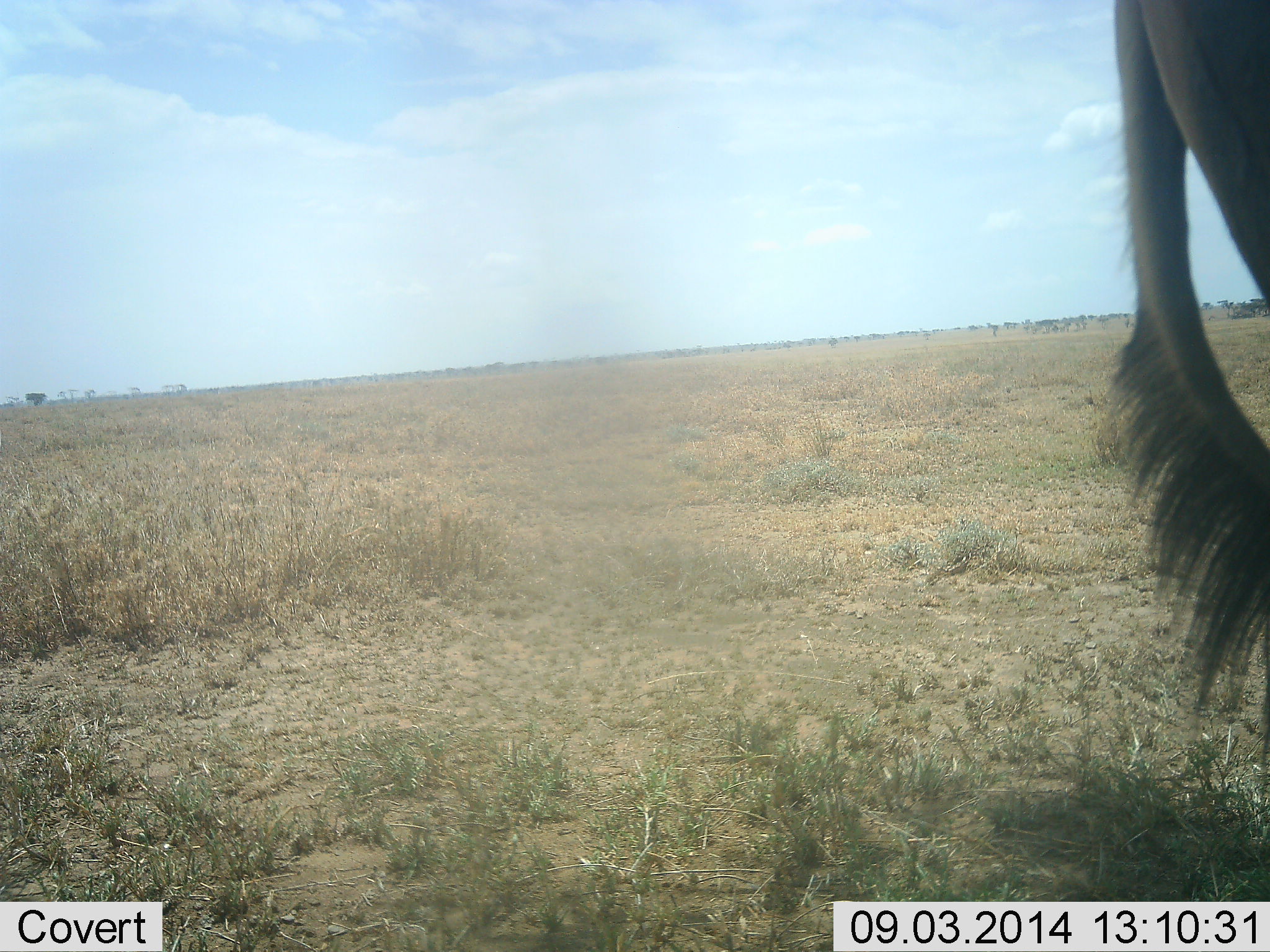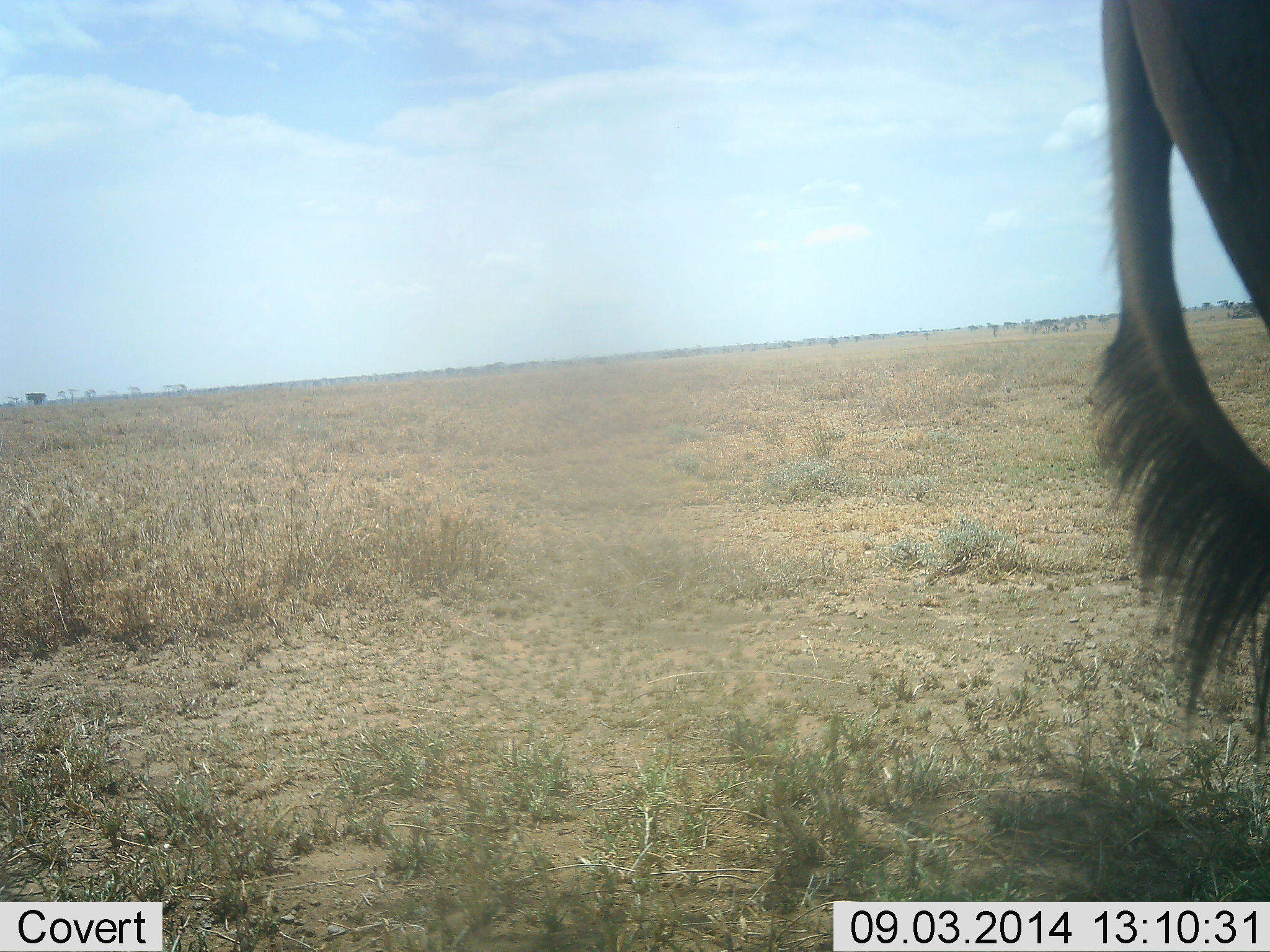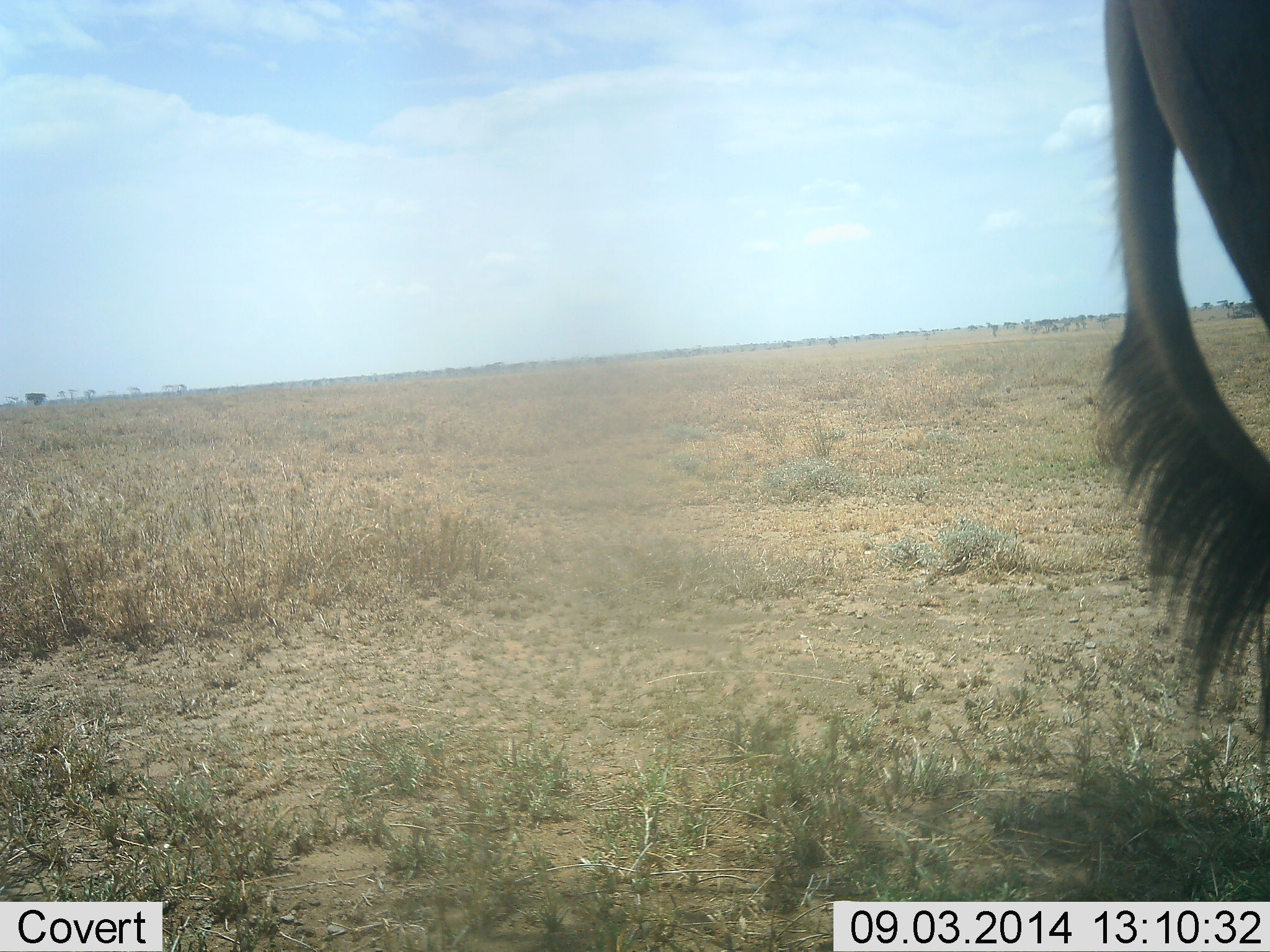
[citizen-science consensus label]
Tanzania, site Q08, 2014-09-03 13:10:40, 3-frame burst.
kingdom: Animalia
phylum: Chordata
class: Mammalia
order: Artiodactyla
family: Bovidae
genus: Connochaetes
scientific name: Connochaetes taurinus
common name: blue wildebeest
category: wildebeest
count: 1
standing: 90%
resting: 0%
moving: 10%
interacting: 0%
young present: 0%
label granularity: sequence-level